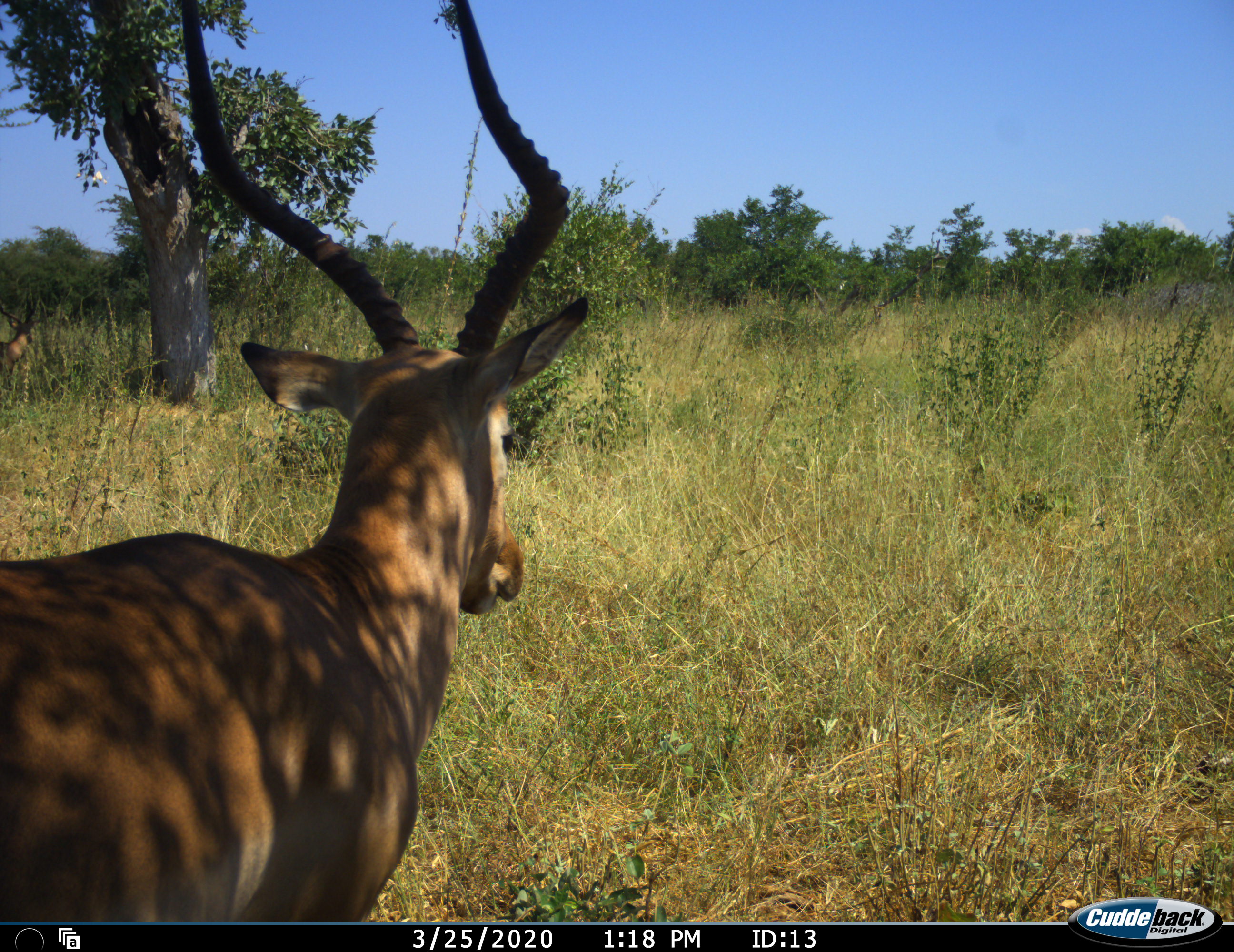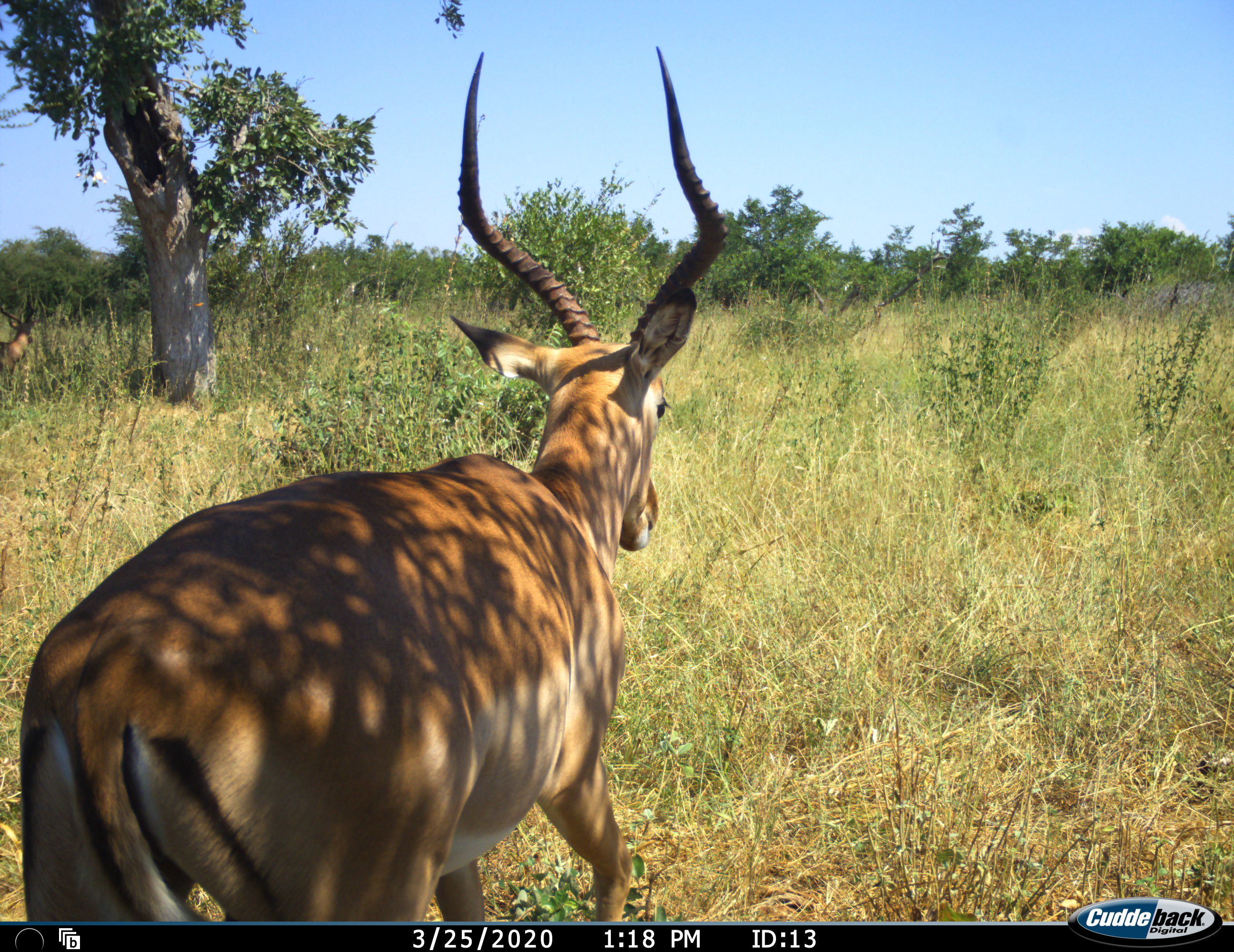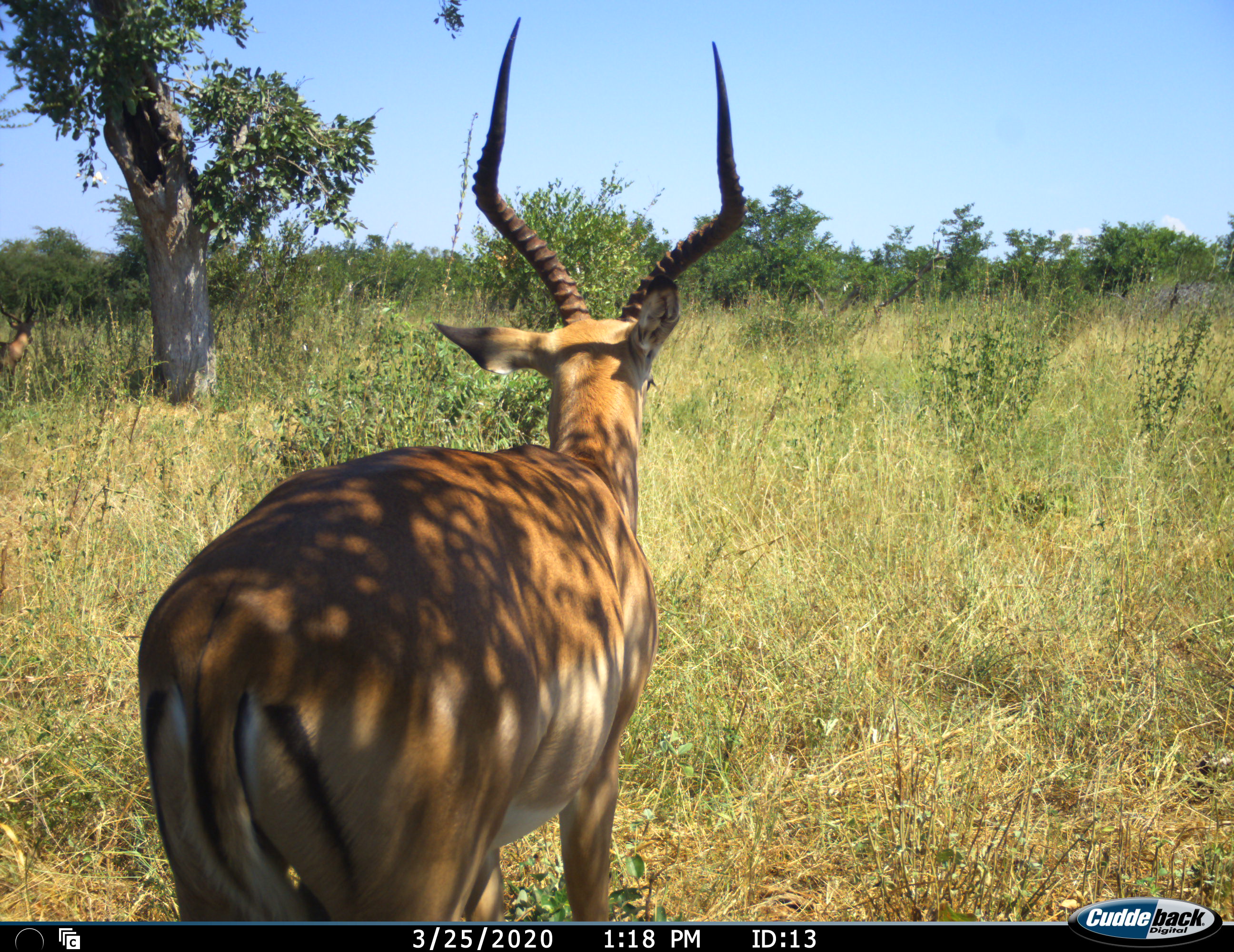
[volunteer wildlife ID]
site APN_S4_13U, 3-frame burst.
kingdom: Animalia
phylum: Chordata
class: Mammalia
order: Artiodactyla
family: Bovidae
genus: Aepyceros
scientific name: Aepyceros melampus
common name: impala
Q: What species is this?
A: Impala (Aepyceros melampus).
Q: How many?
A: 1.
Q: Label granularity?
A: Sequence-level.